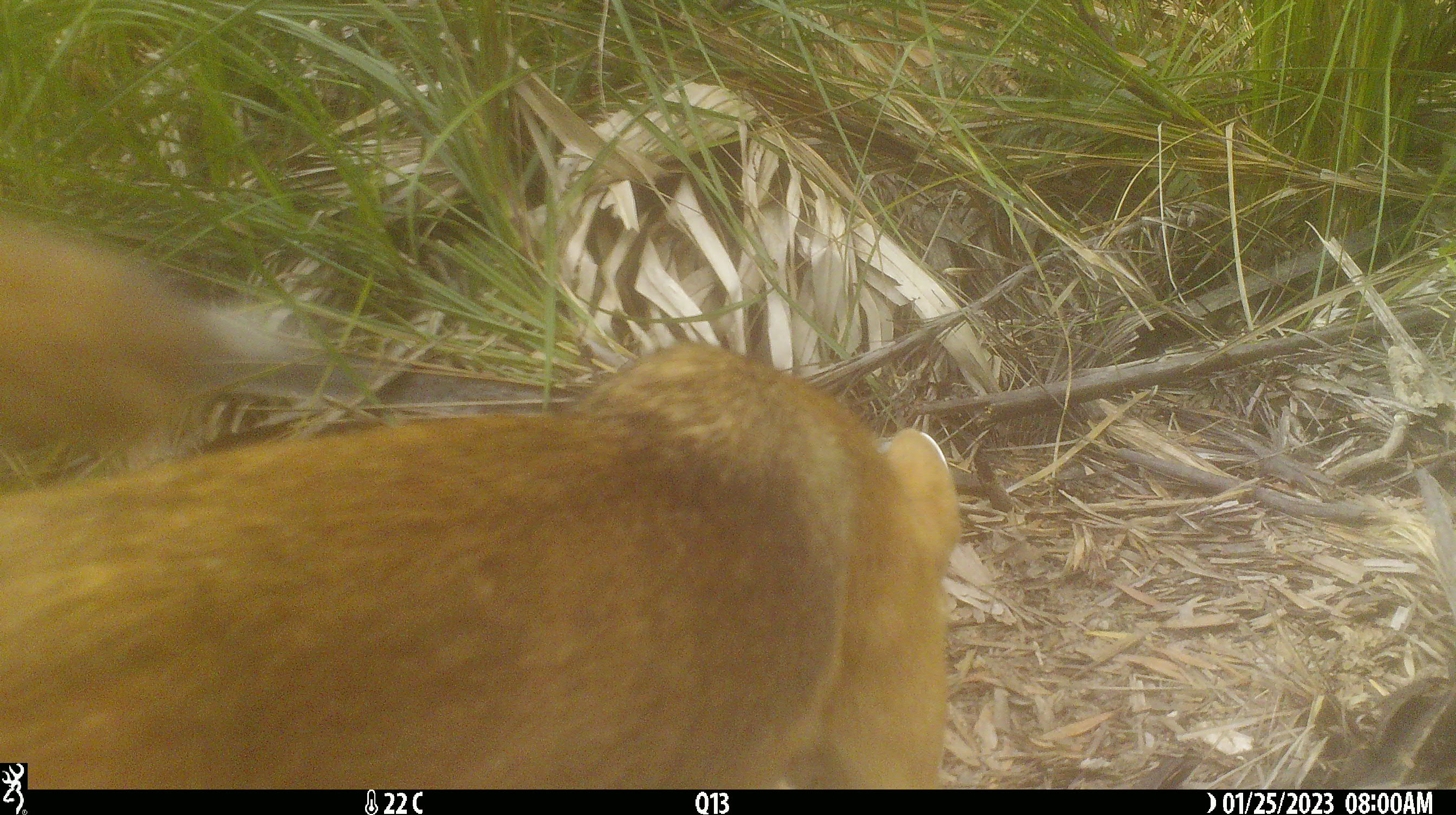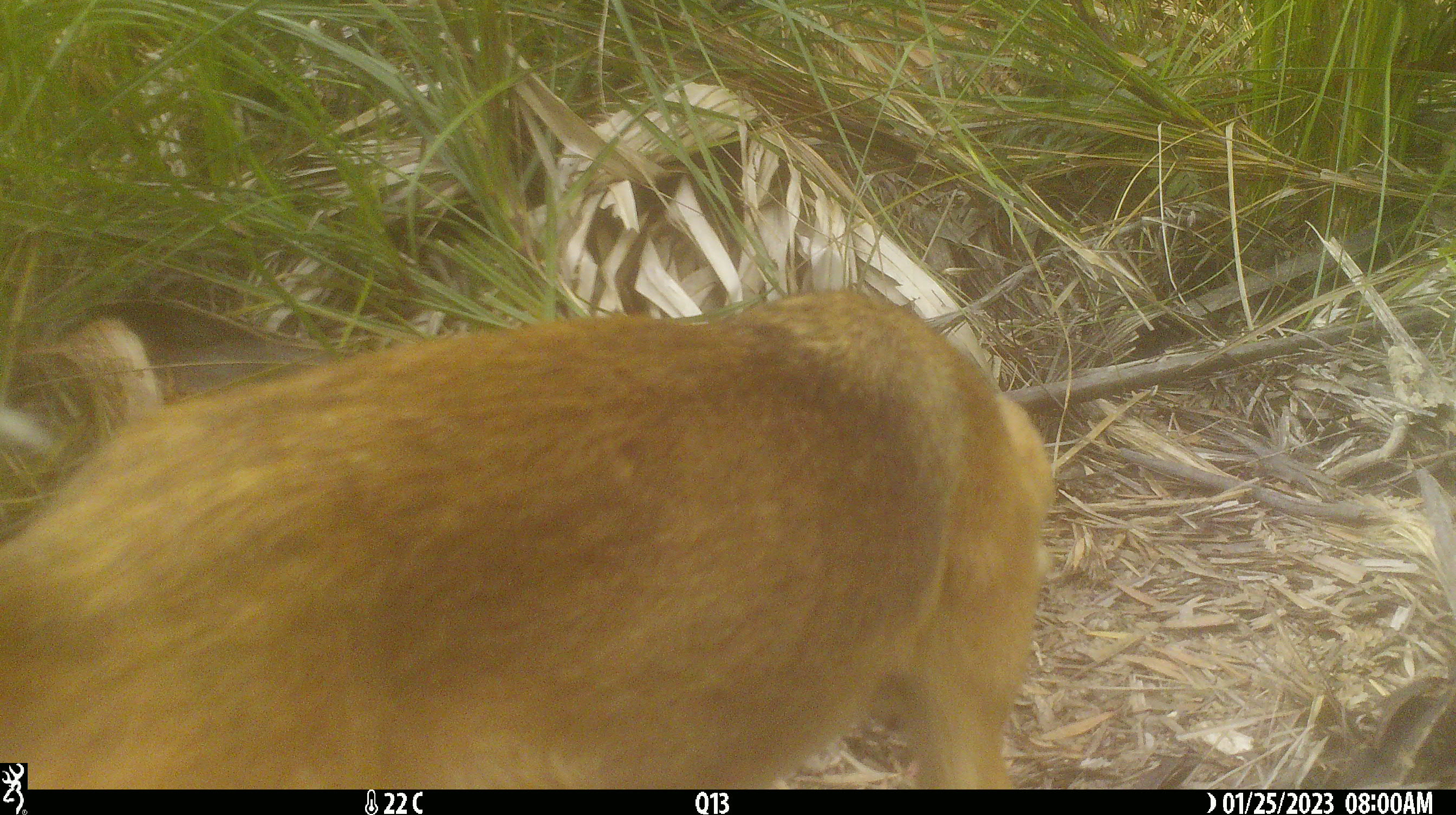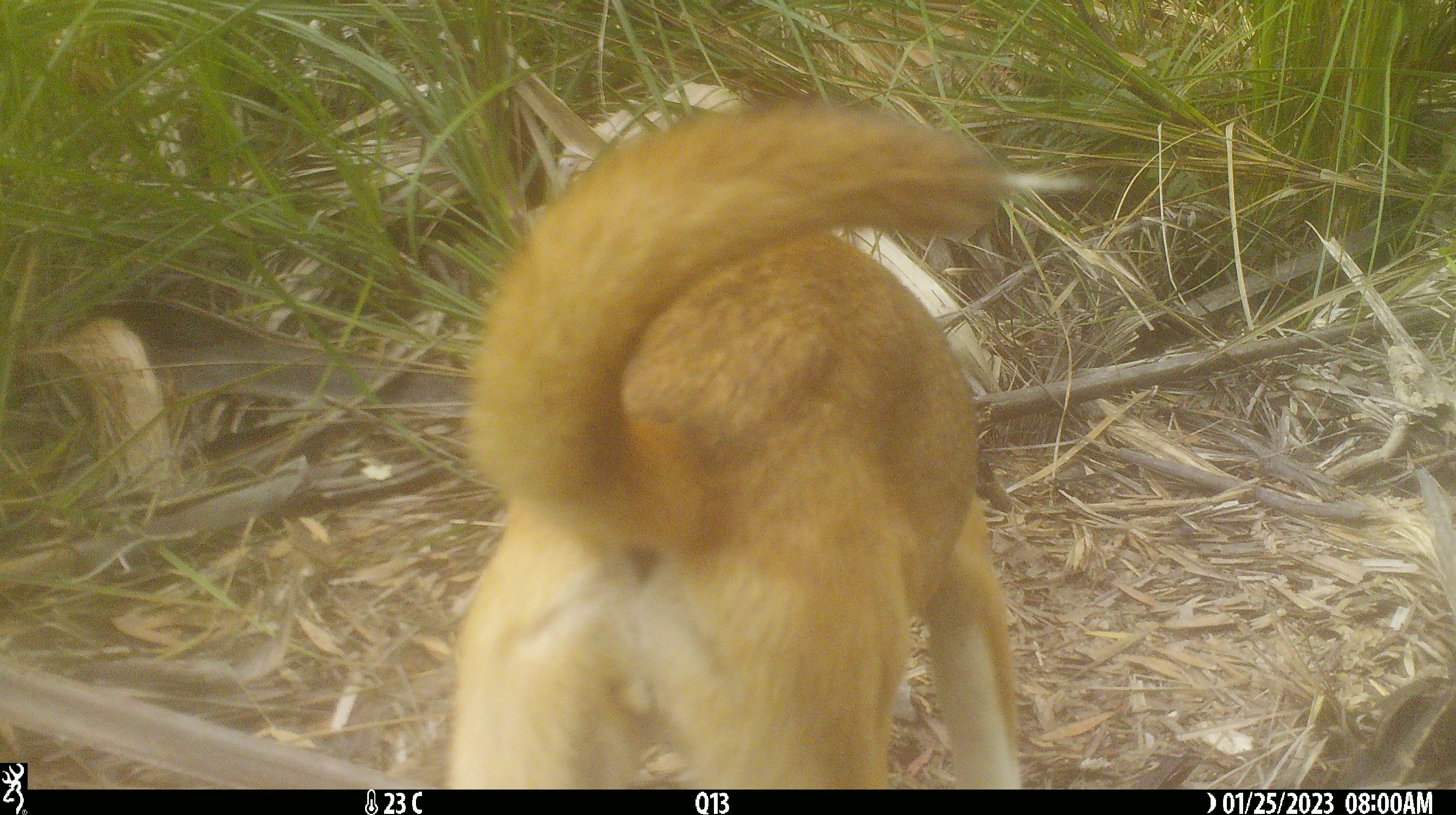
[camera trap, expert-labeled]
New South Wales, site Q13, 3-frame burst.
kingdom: Animalia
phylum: Chordata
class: Mammalia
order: Carnivora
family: Canidae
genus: Canis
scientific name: Canis familiaris dingo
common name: dingo